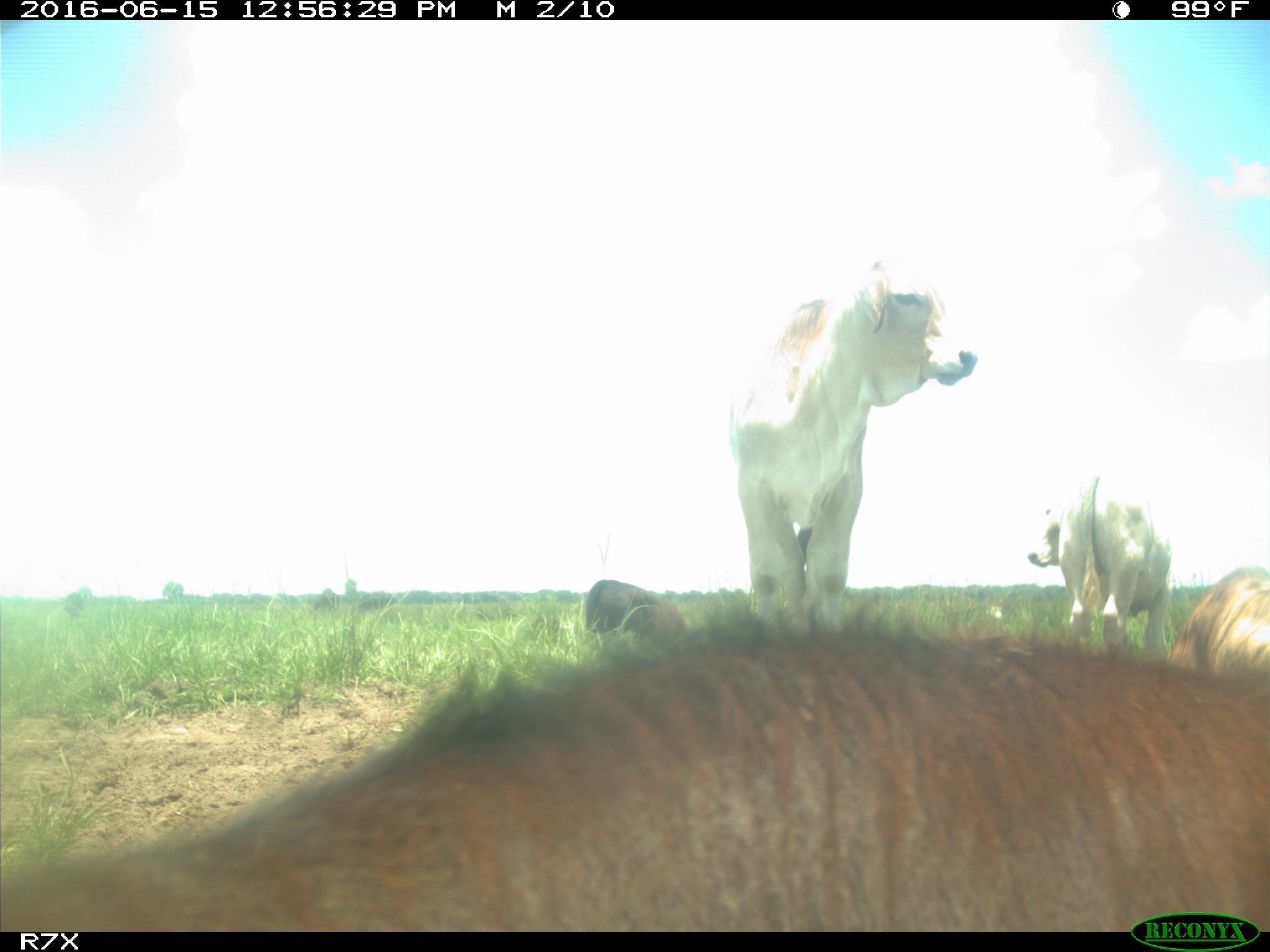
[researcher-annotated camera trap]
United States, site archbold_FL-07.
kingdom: Animalia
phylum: Chordata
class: Mammalia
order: Artiodactyla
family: Bovidae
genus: Bos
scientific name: Bos taurus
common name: domestic cow